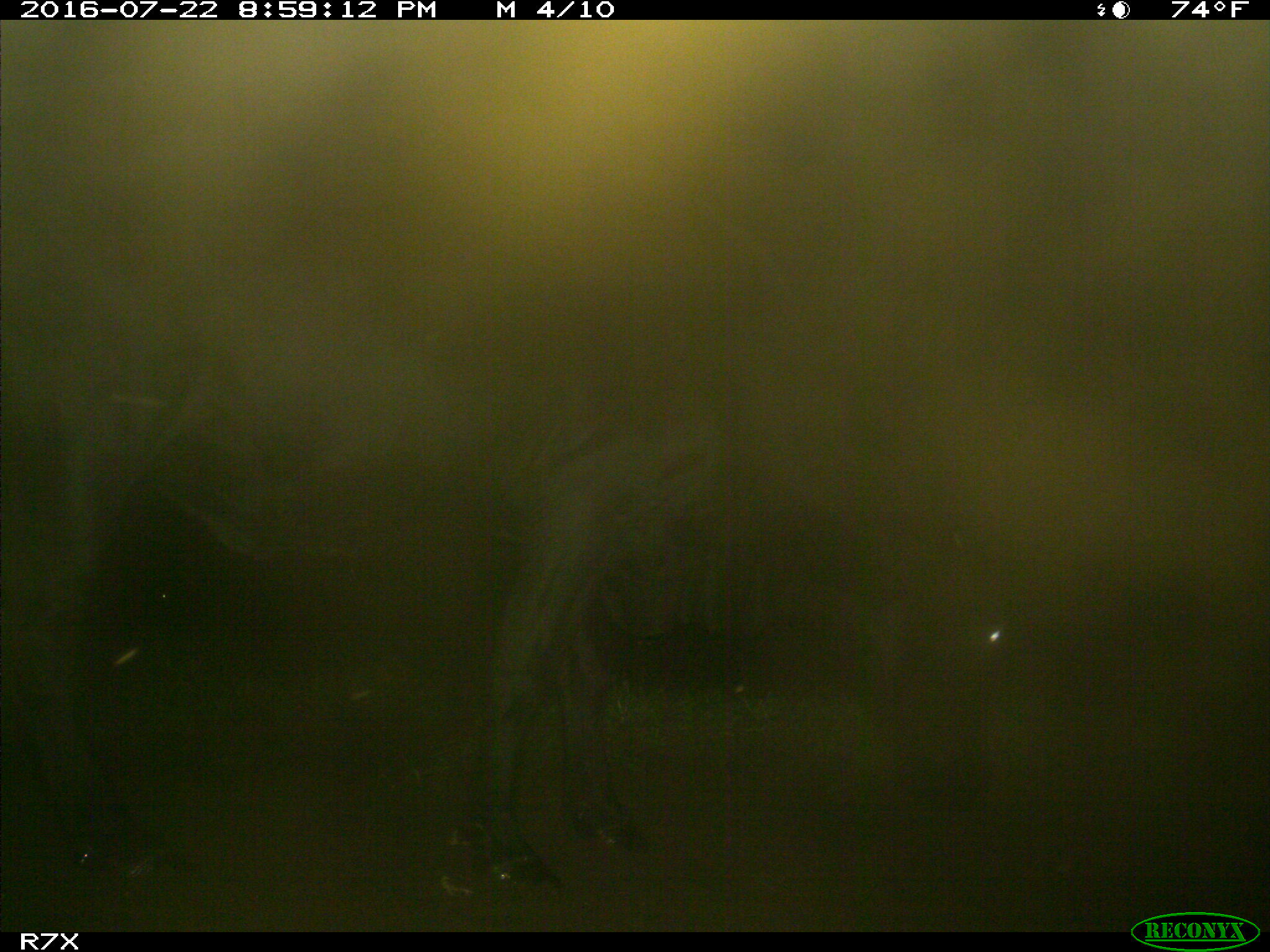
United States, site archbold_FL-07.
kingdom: Animalia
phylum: Chordata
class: Mammalia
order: Artiodactyla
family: Bovidae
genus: Bos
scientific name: Bos taurus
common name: domestic cow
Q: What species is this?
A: Bos taurus (domestic cow).